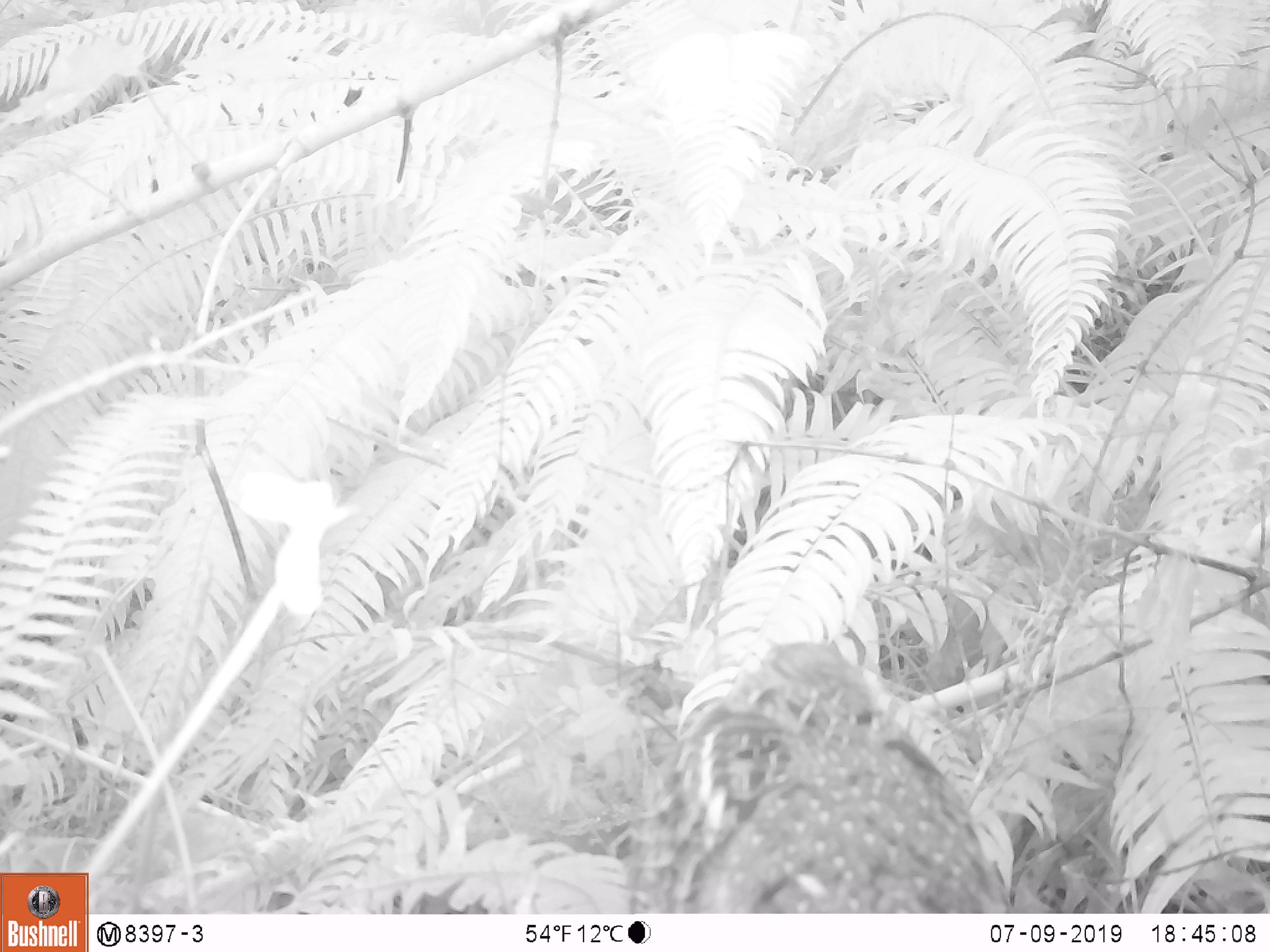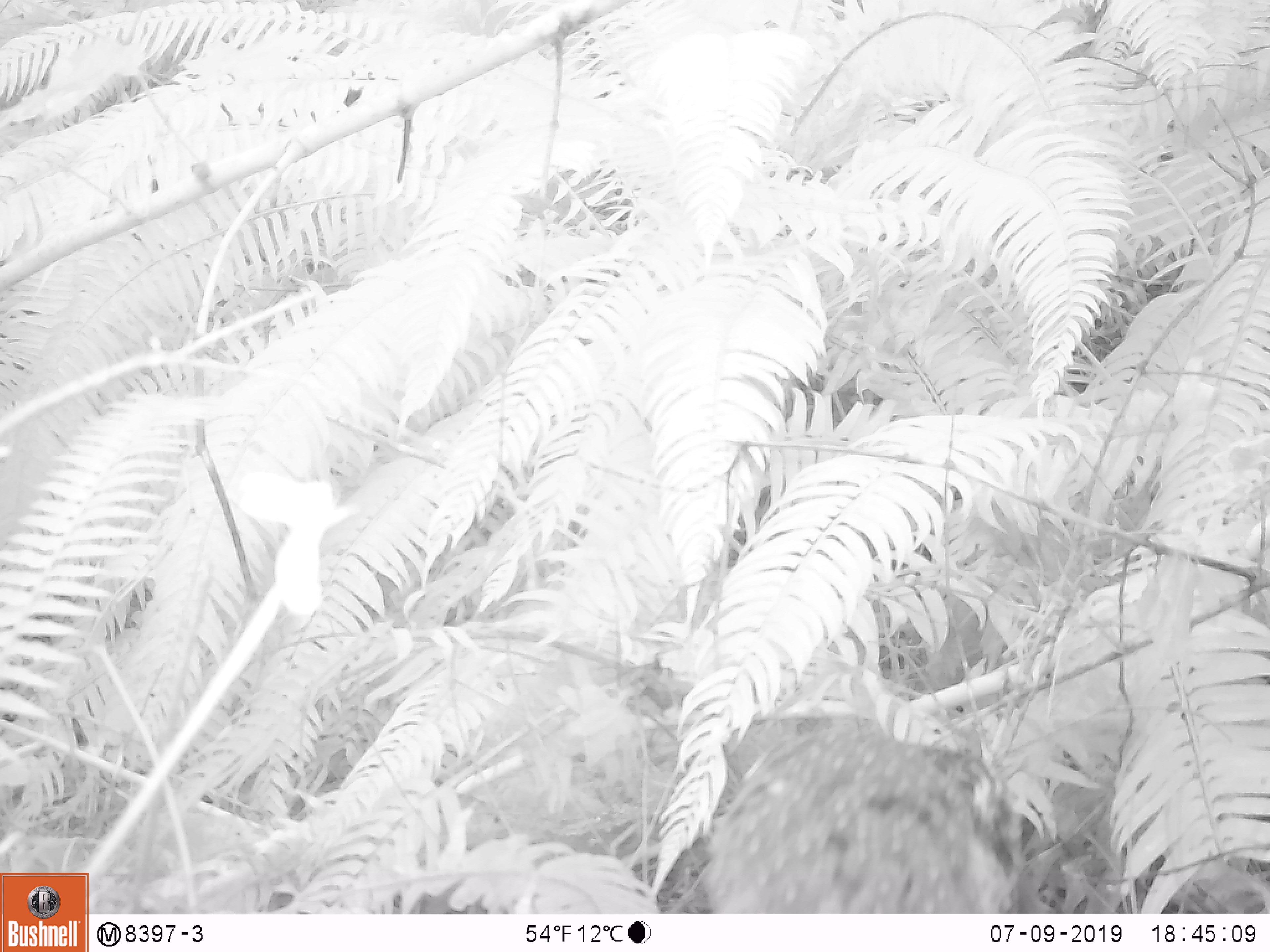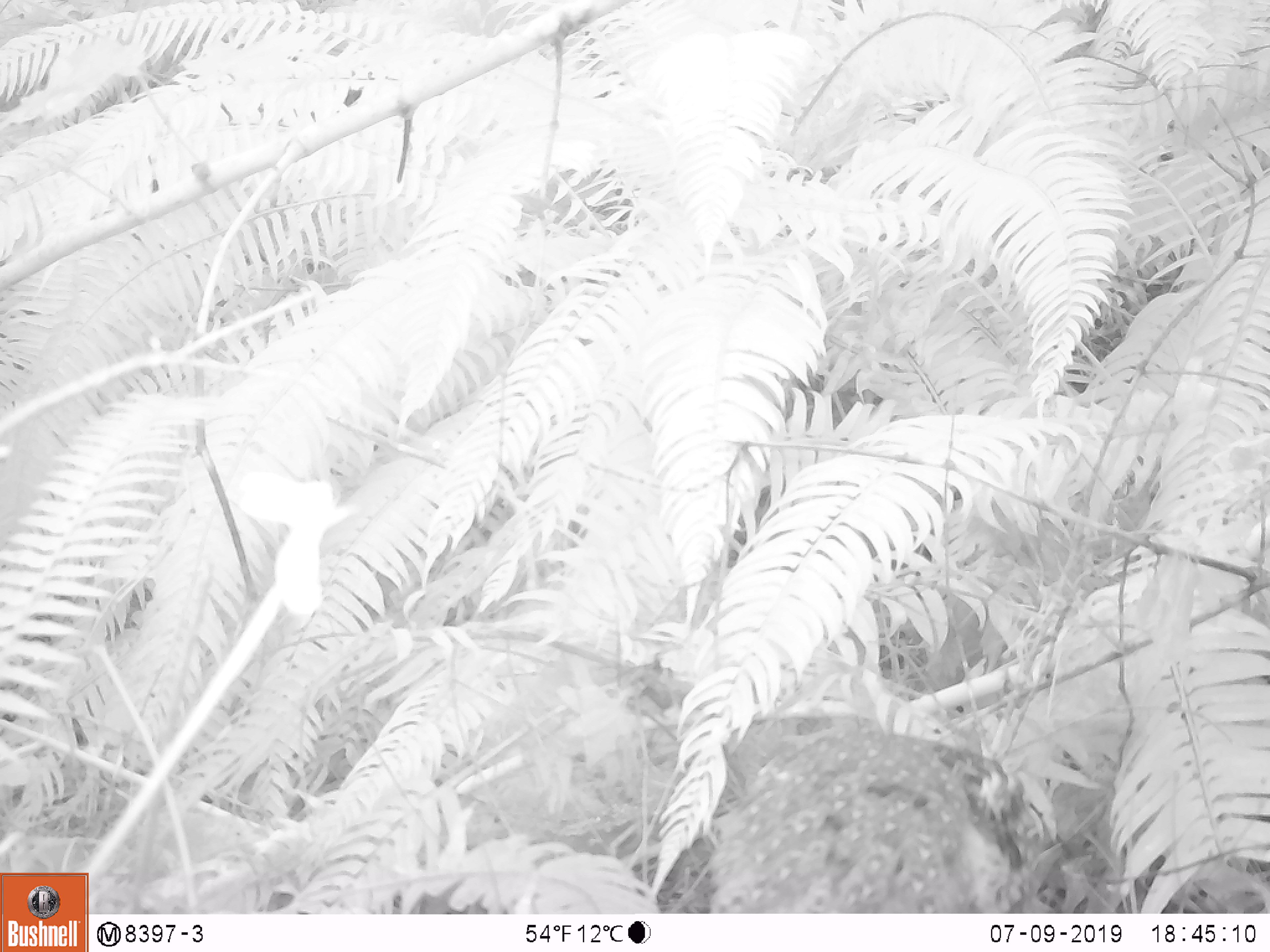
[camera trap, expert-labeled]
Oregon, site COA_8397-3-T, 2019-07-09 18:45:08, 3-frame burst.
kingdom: Animalia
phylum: Chordata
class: Aves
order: Galliformes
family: Phasianidae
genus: Bonasa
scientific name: Bonasa umbellus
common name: ruffed grouse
Ruffed grouse (Bonasa umbellus).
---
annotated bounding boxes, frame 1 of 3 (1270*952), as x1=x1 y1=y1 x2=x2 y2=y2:
ruffed grouse: x1=612 y1=632 x2=1032 y2=909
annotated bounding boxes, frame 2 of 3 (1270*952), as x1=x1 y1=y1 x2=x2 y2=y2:
ruffed grouse: x1=688 y1=702 x2=1038 y2=907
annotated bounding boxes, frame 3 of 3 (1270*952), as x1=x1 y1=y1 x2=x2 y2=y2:
ruffed grouse: x1=688 y1=697 x2=1029 y2=910